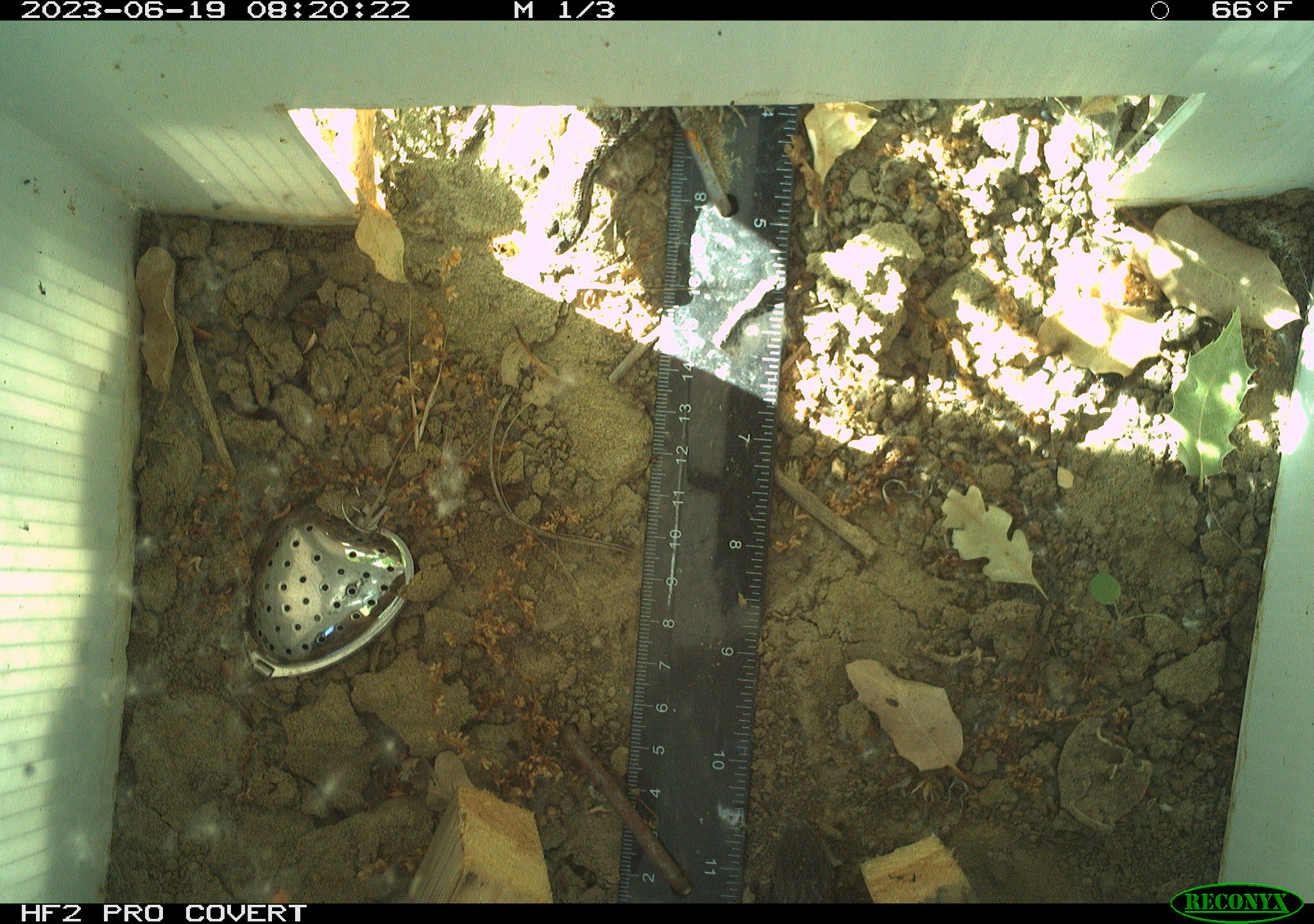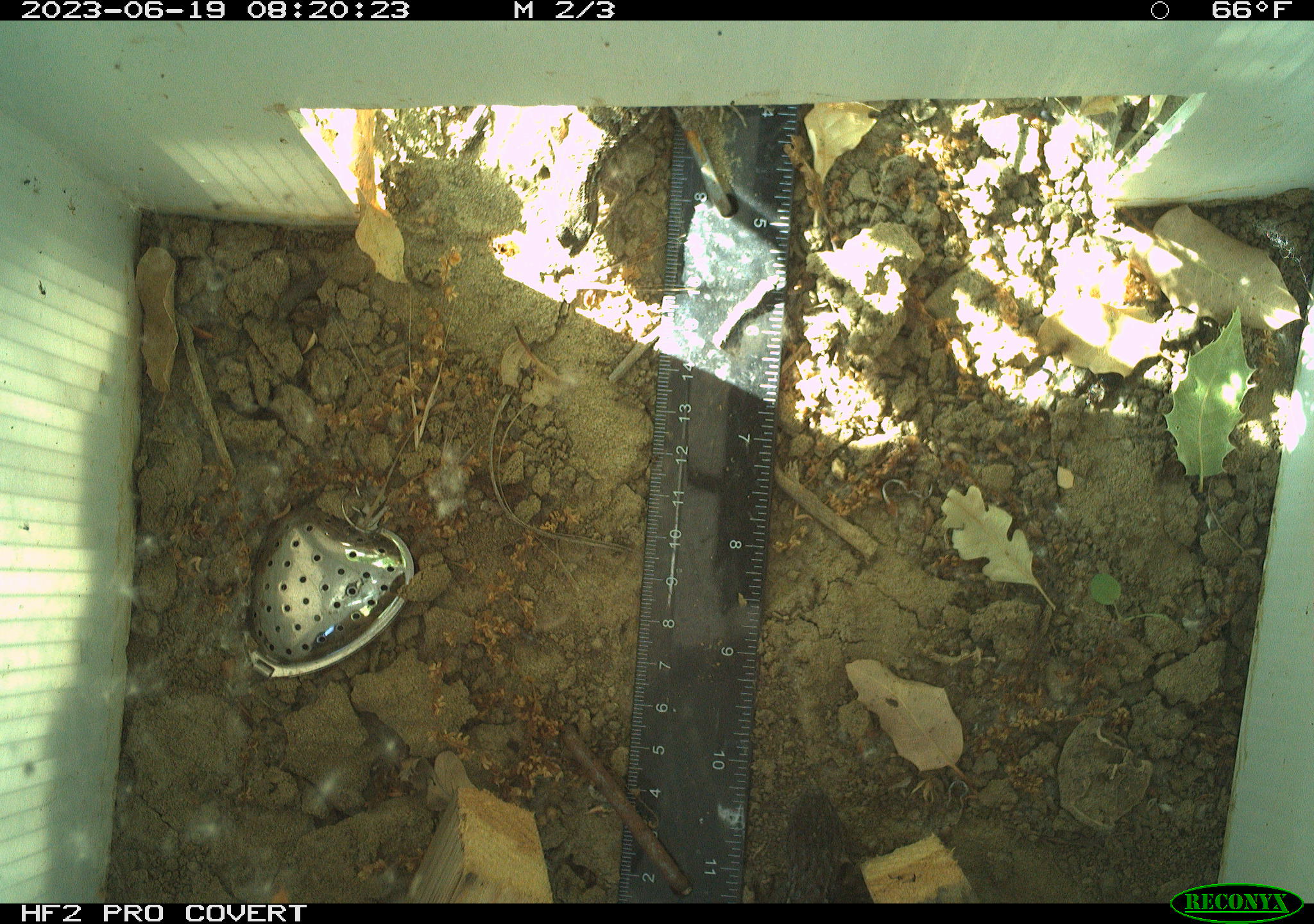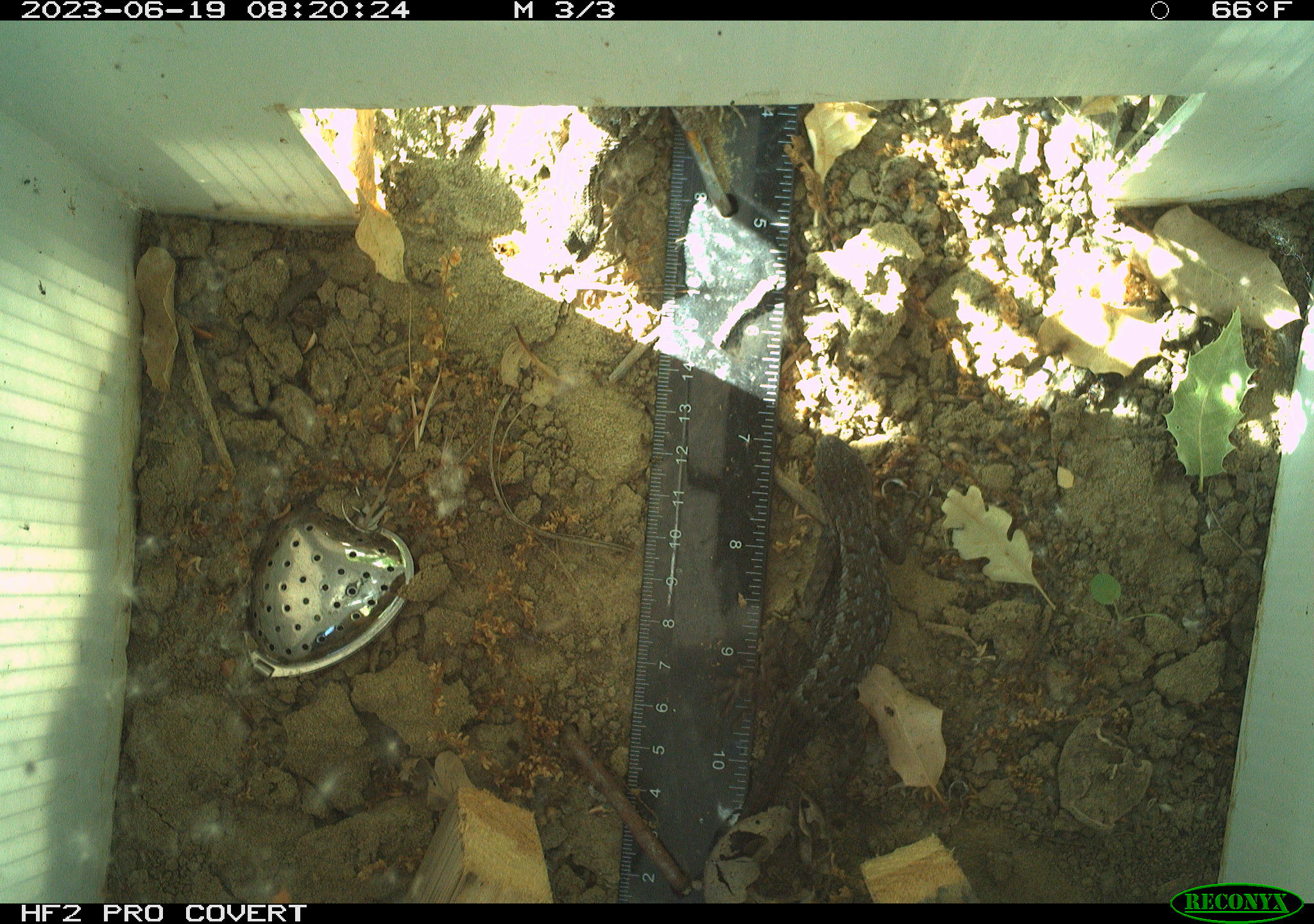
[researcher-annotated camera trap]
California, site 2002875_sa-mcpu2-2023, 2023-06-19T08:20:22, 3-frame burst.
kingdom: Animalia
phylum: Chordata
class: Reptilia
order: Squamata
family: Phrynosomatidae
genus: Sceloporus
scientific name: Sceloporus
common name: spiny lizards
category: sceloporus species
Sceloporus species (spiny lizards) (Sceloporus).